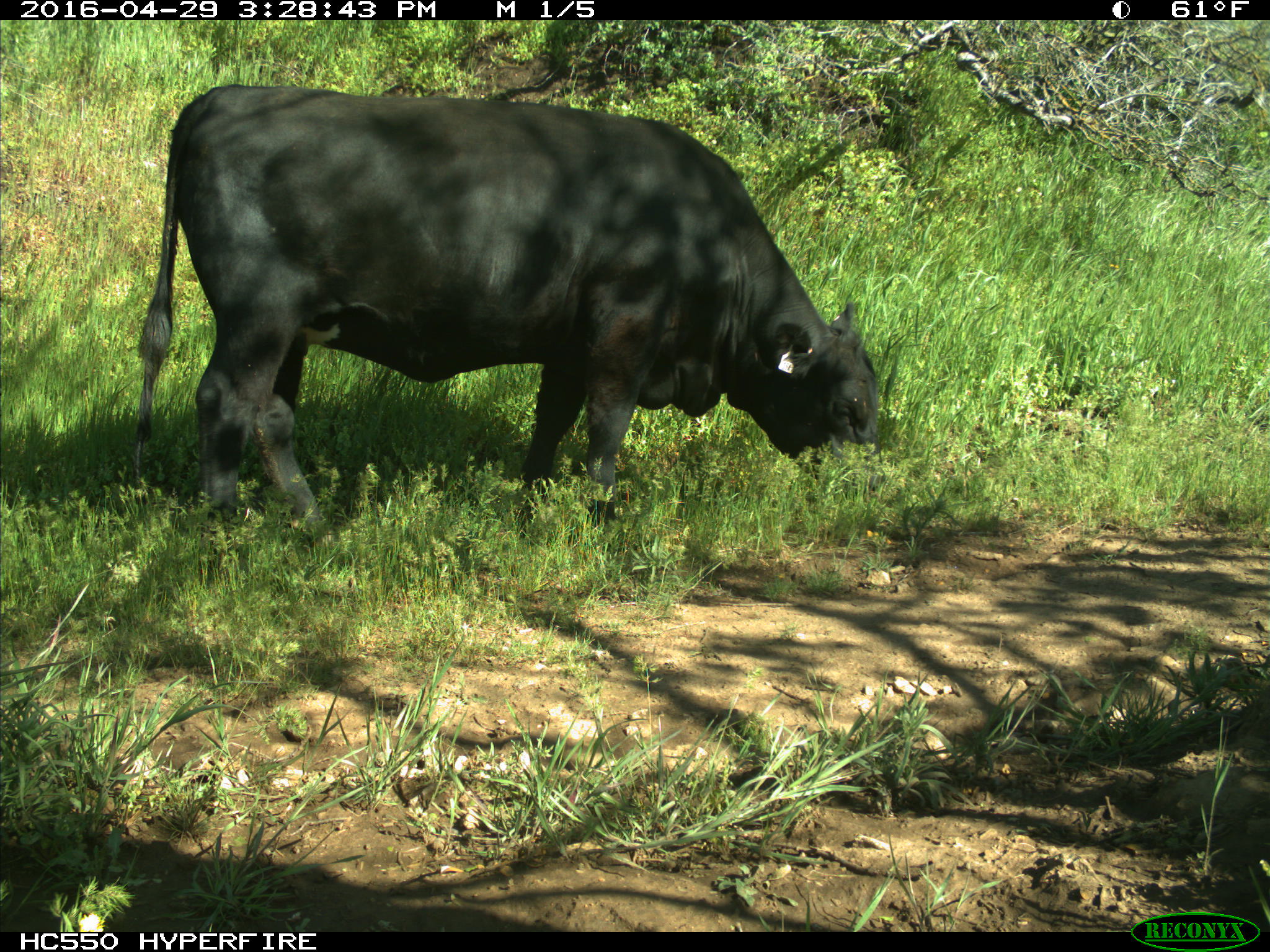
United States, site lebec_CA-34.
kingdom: Animalia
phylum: Chordata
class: Mammalia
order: Artiodactyla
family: Bovidae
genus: Bos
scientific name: Bos taurus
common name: domestic cow